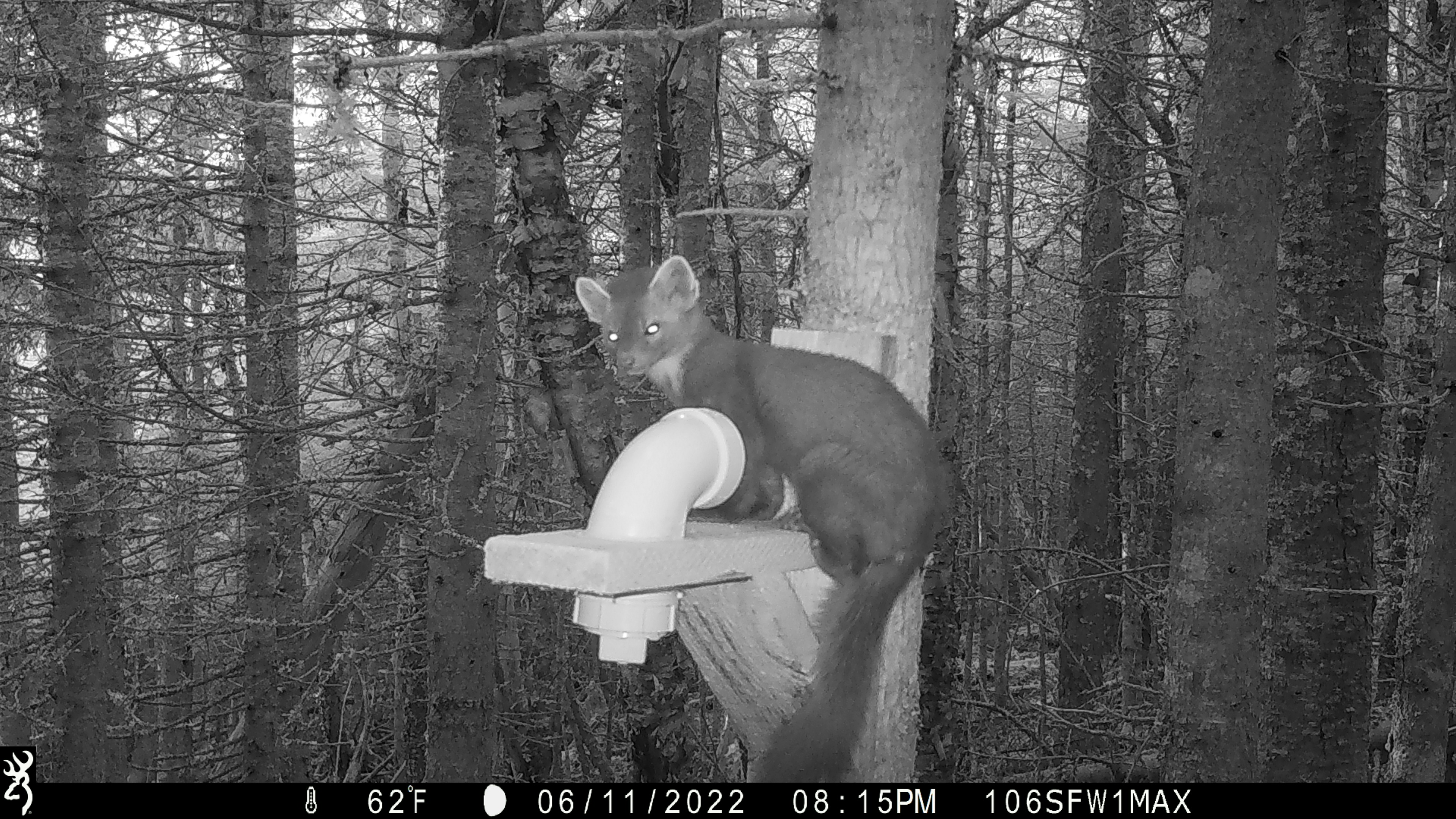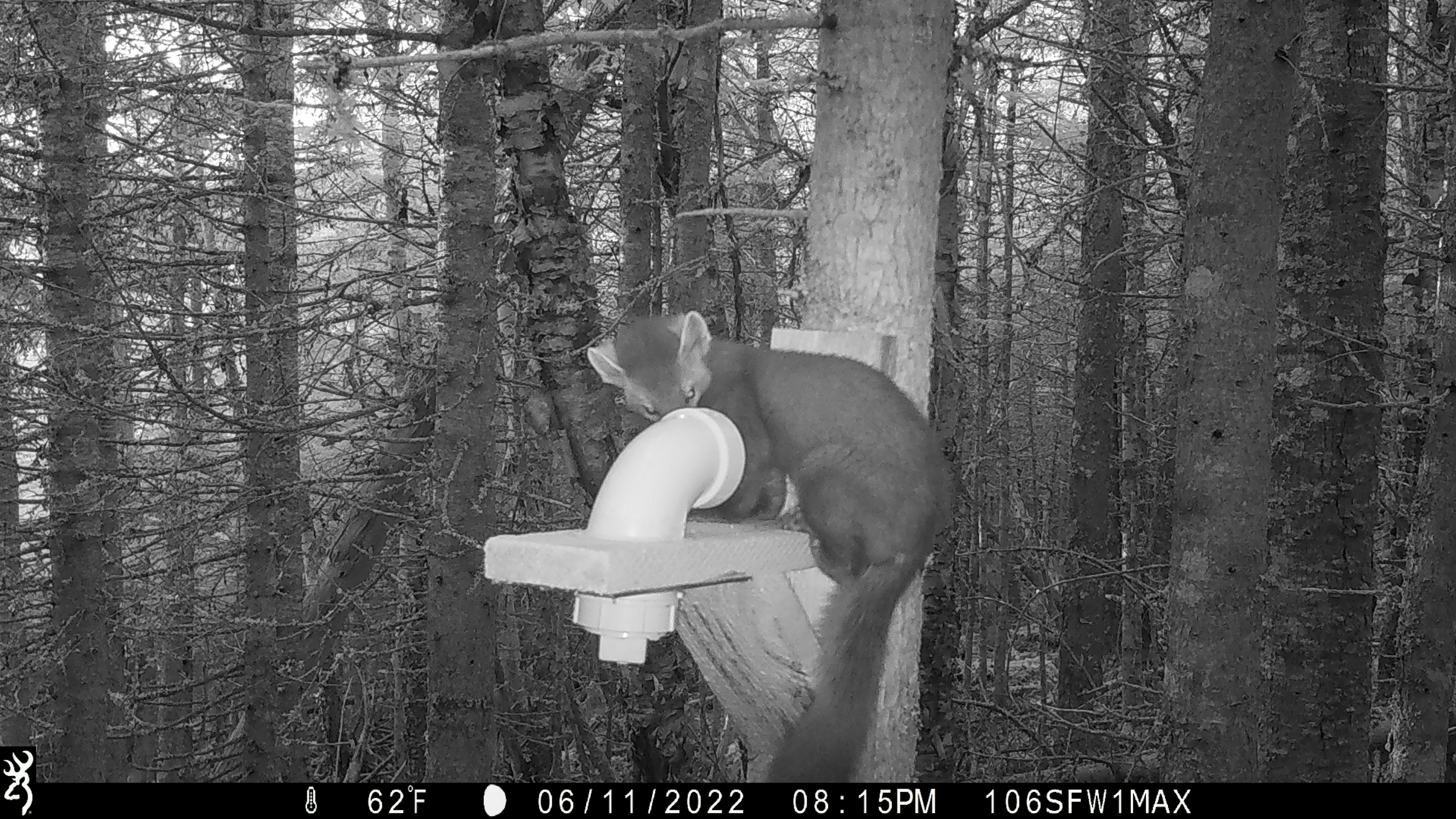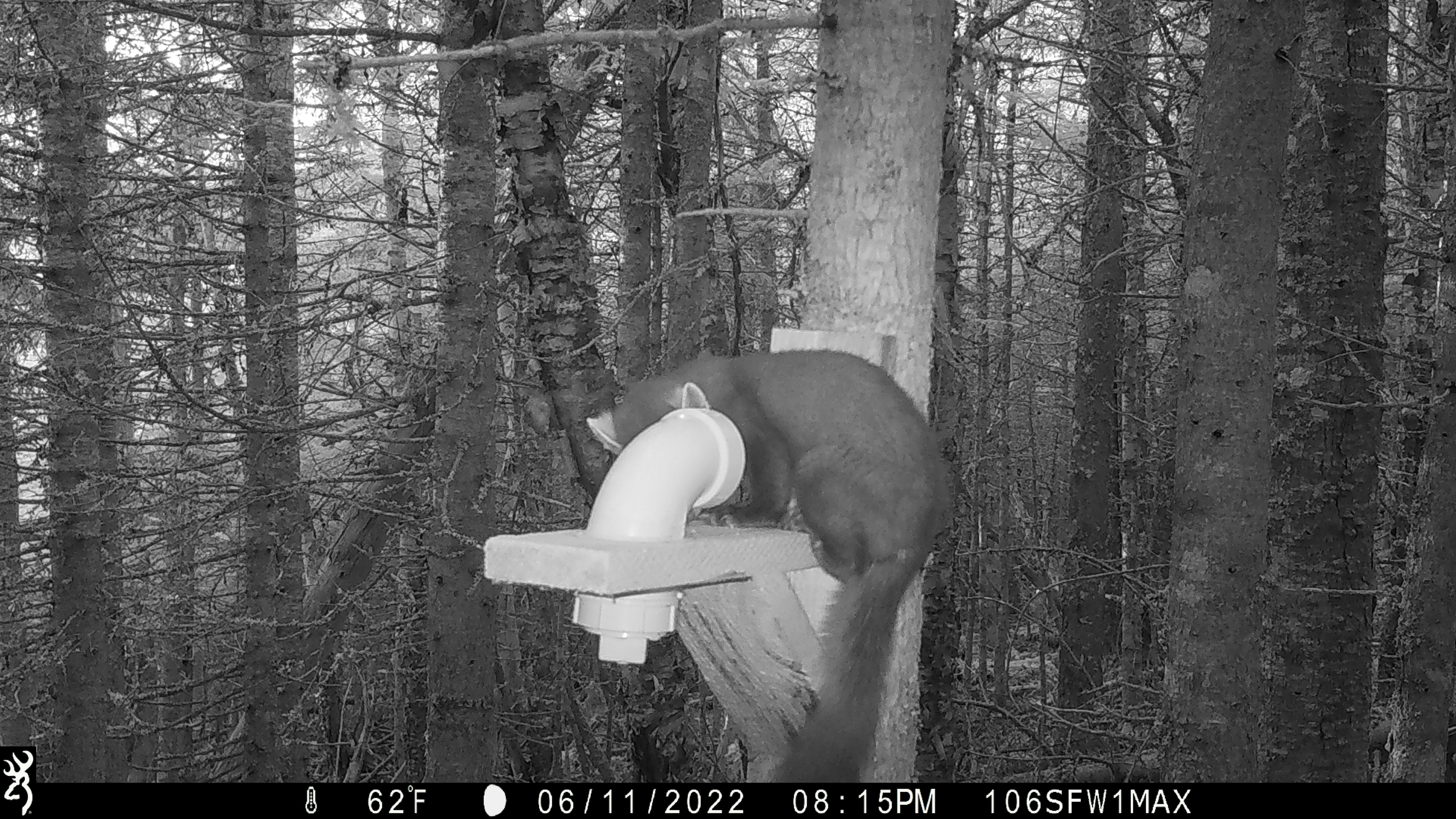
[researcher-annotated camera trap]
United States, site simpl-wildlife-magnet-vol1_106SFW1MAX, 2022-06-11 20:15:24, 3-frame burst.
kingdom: Animalia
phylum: Chordata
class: Mammalia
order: Carnivora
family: Mustelidae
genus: Martes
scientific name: Martes americana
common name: american marten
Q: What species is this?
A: American marten (Martes americana).